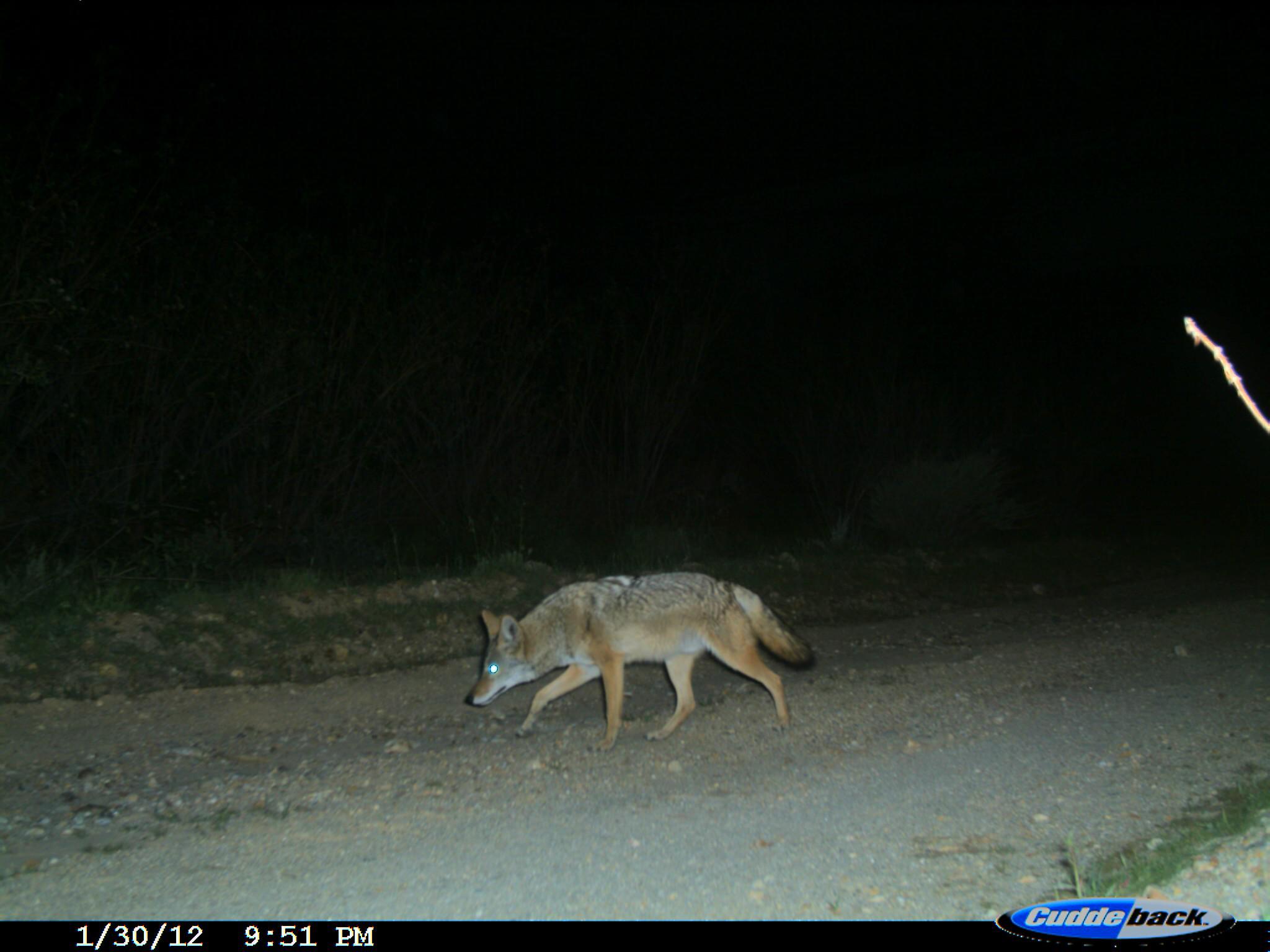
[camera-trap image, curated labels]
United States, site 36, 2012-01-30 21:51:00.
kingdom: Animalia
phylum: Chordata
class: Mammalia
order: Carnivora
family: Canidae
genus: Canis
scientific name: Canis latrans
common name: coyote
Coyote (Canis latrans).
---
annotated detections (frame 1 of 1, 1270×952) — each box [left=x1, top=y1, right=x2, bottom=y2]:
coyote: [left=460, top=568, right=817, bottom=754]